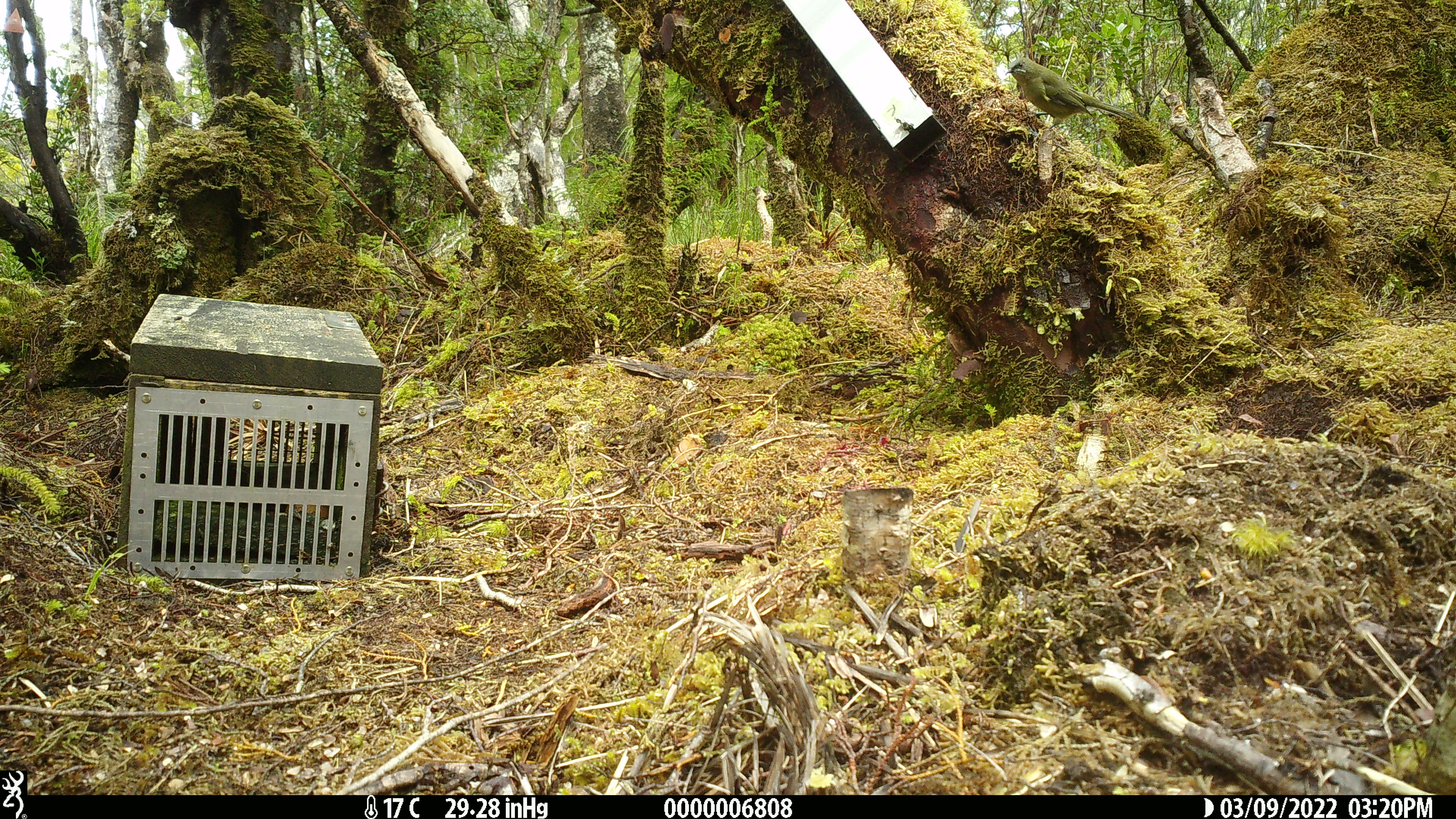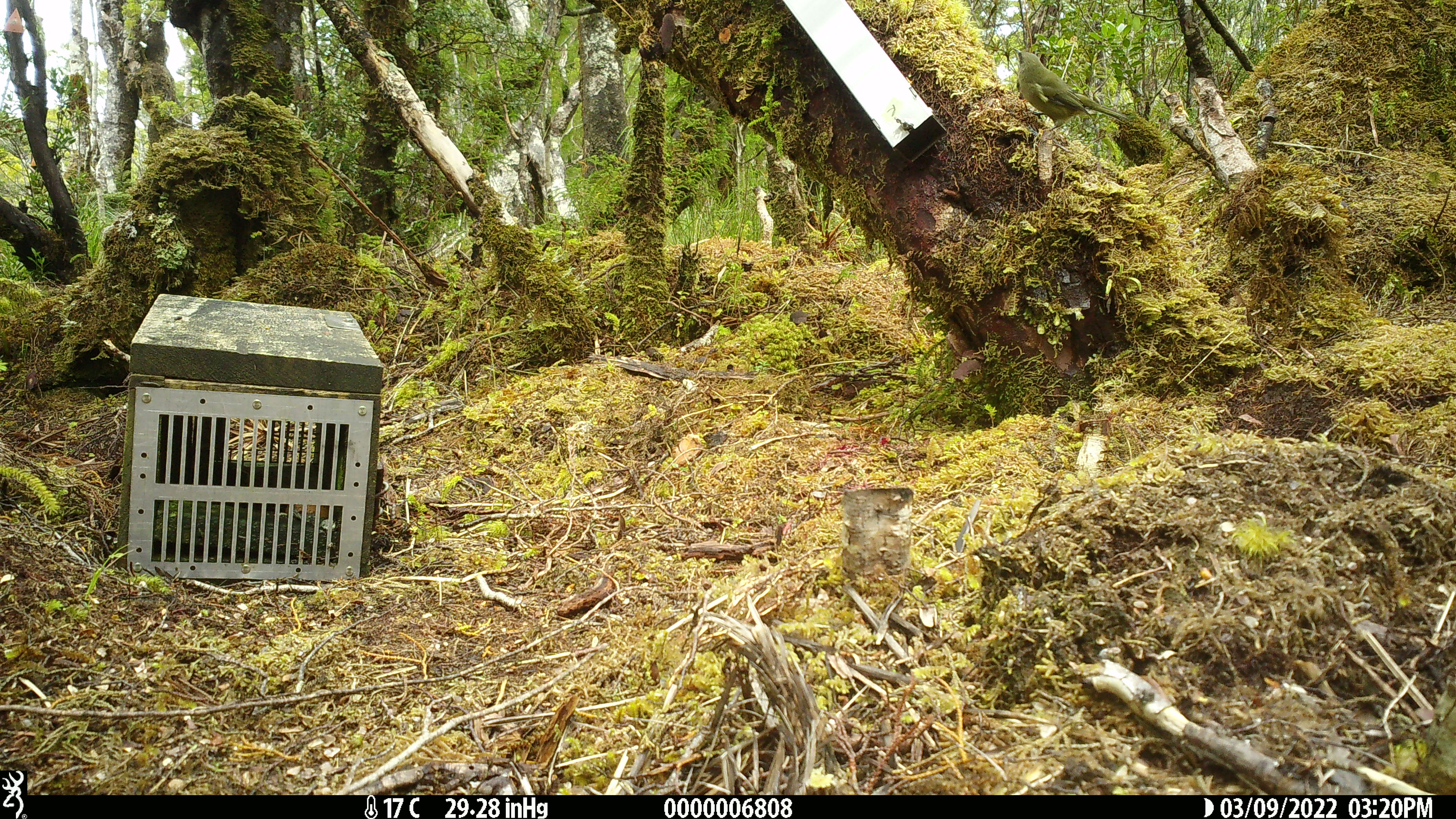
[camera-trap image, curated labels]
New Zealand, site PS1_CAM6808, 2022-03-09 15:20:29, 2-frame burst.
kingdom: Animalia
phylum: Chordata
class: Aves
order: Passeriformes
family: Meliphagidae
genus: Anthornis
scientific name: Anthornis melanura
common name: new zealand bellbird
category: bellbird